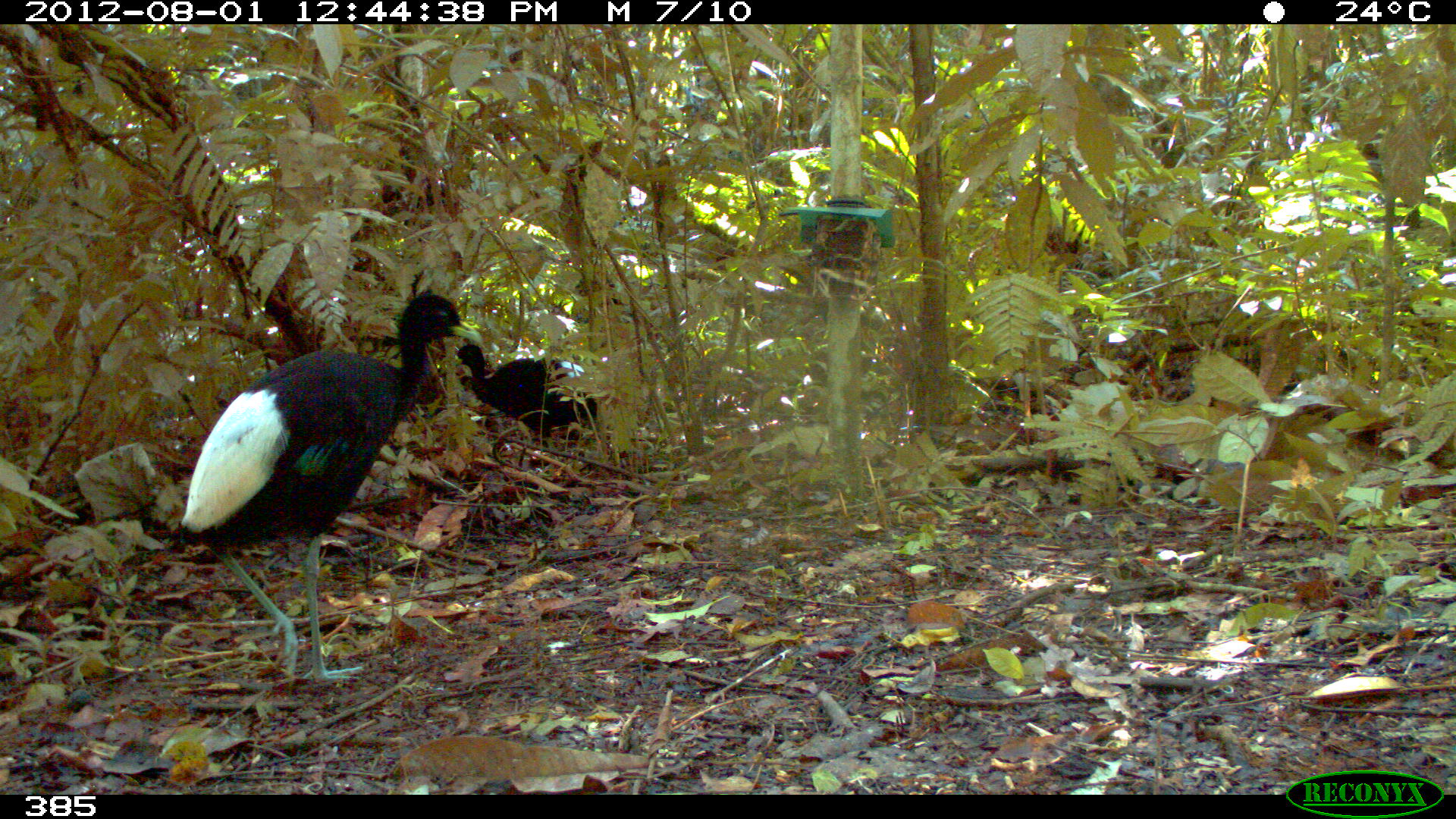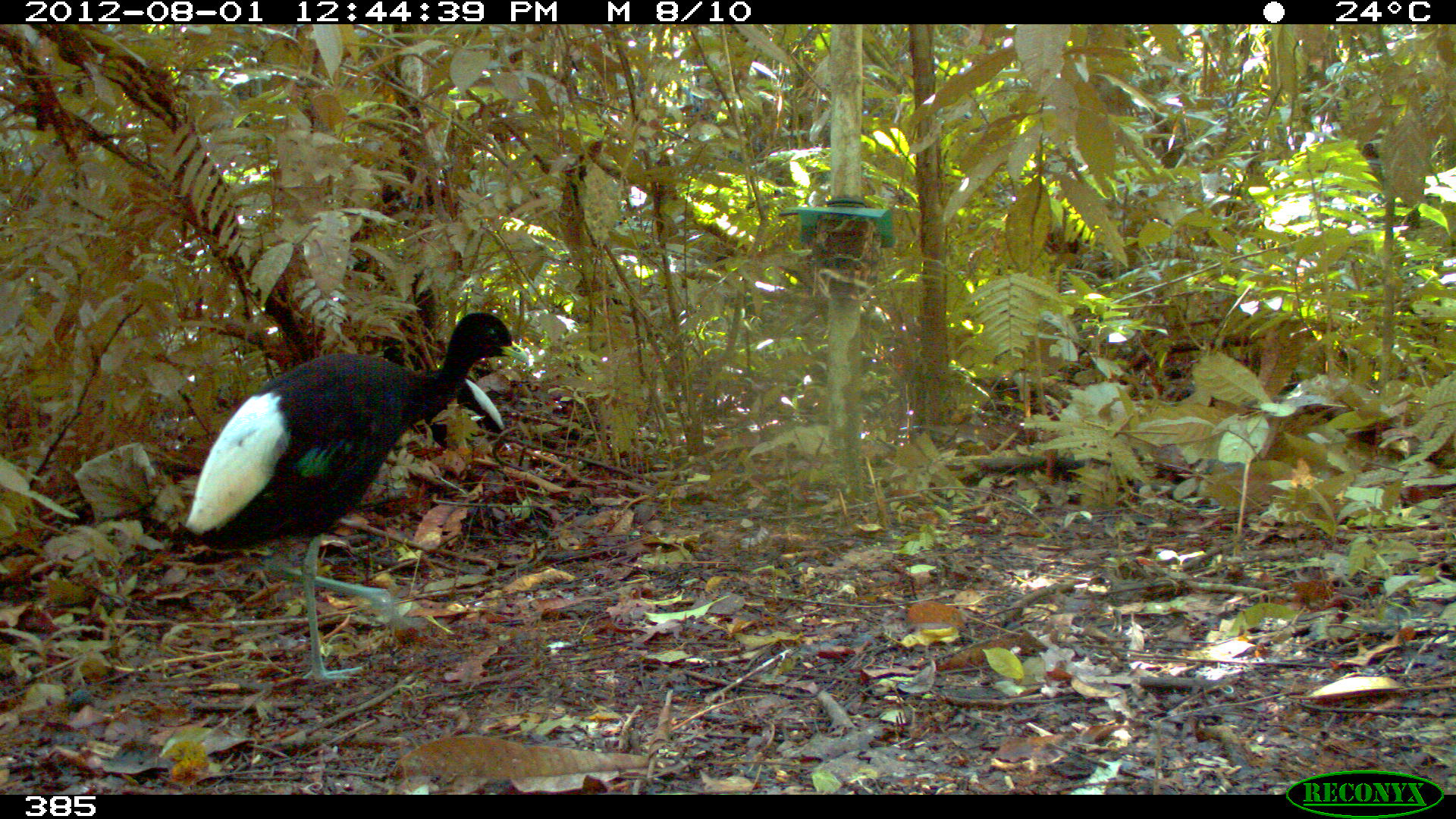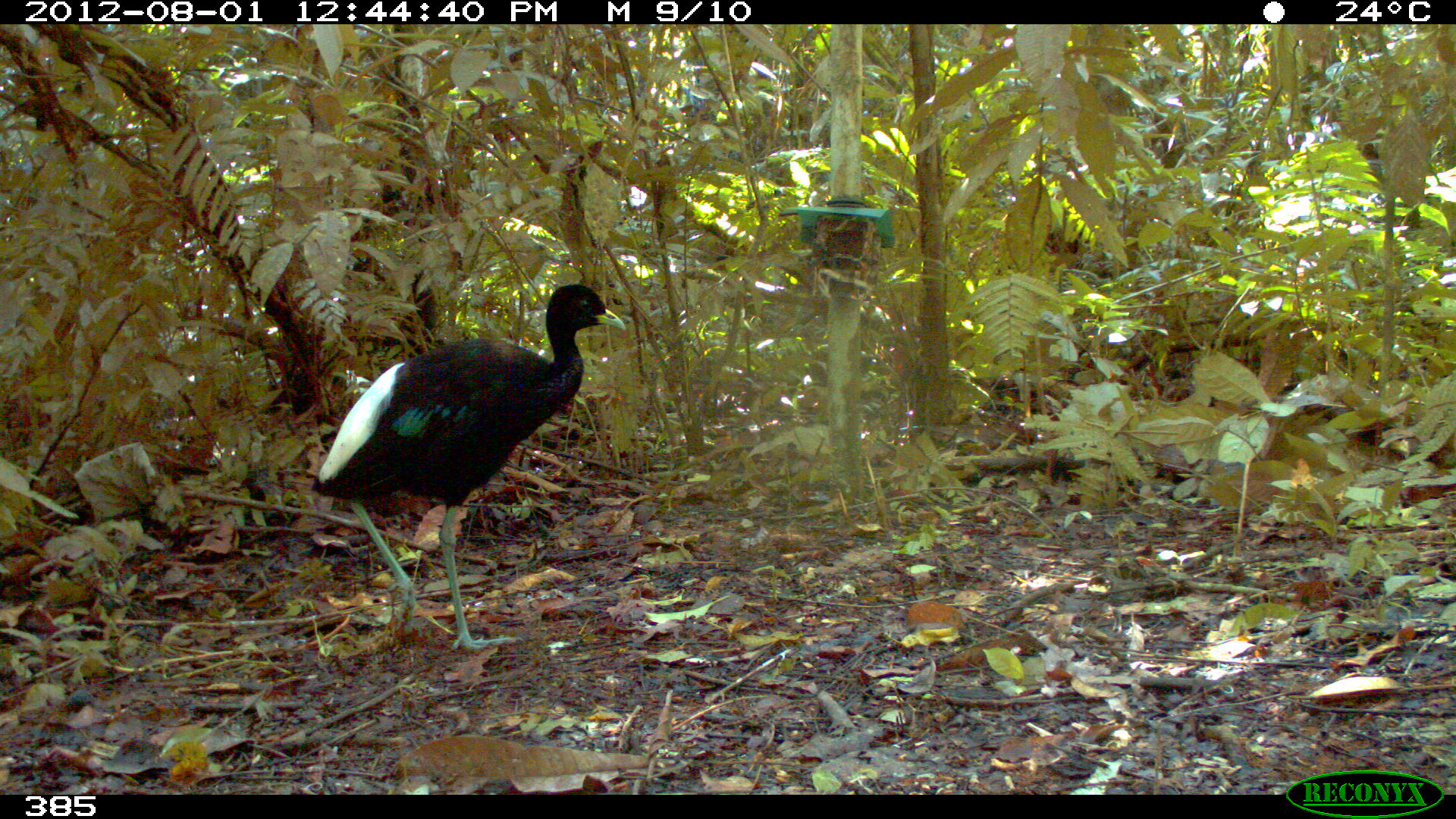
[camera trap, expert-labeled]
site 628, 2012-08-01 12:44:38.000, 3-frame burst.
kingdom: Animalia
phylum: Chordata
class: Aves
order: Gruiformes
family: Psophiidae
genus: Psophia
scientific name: Psophia leucoptera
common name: pale-winged trumpeter